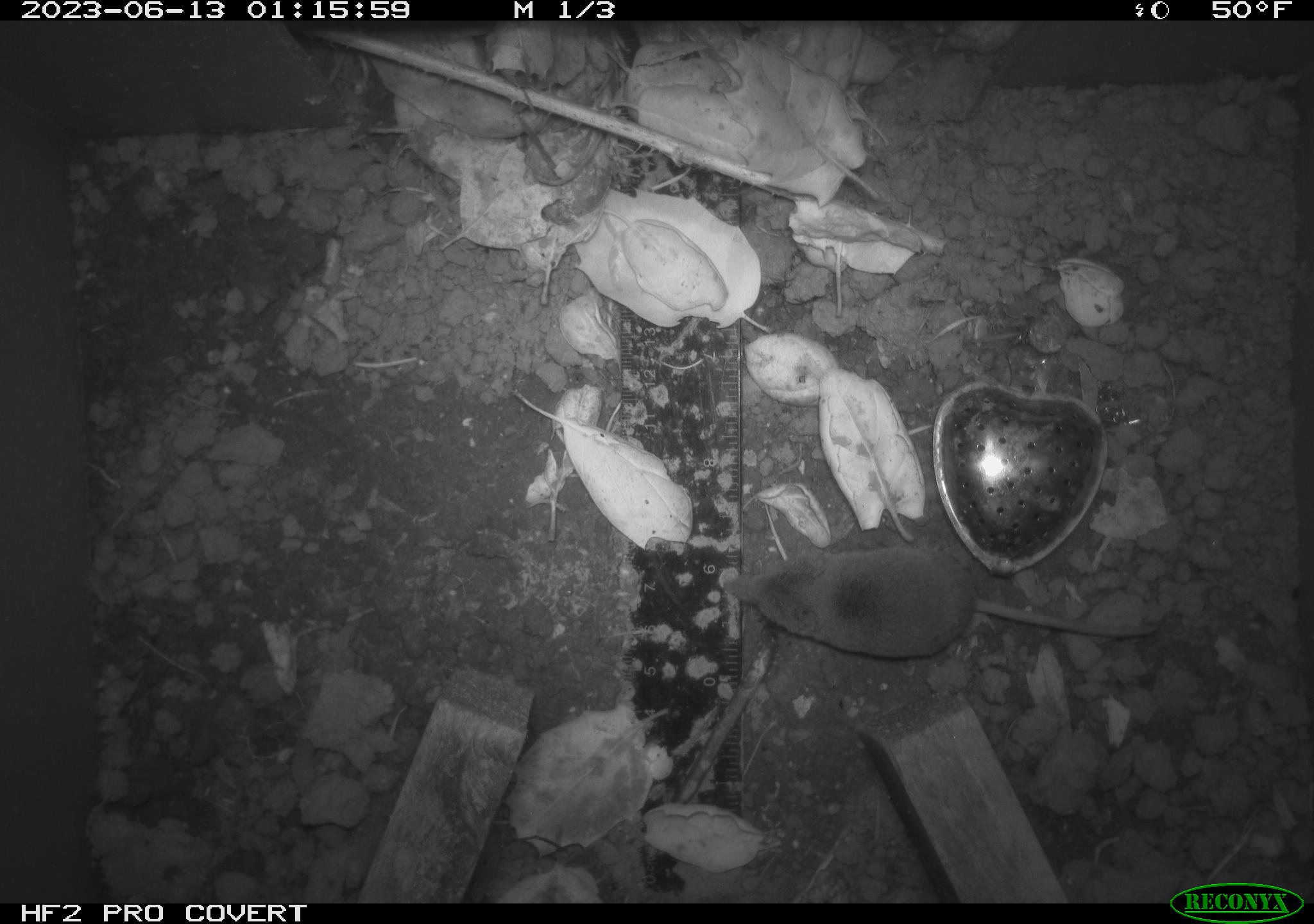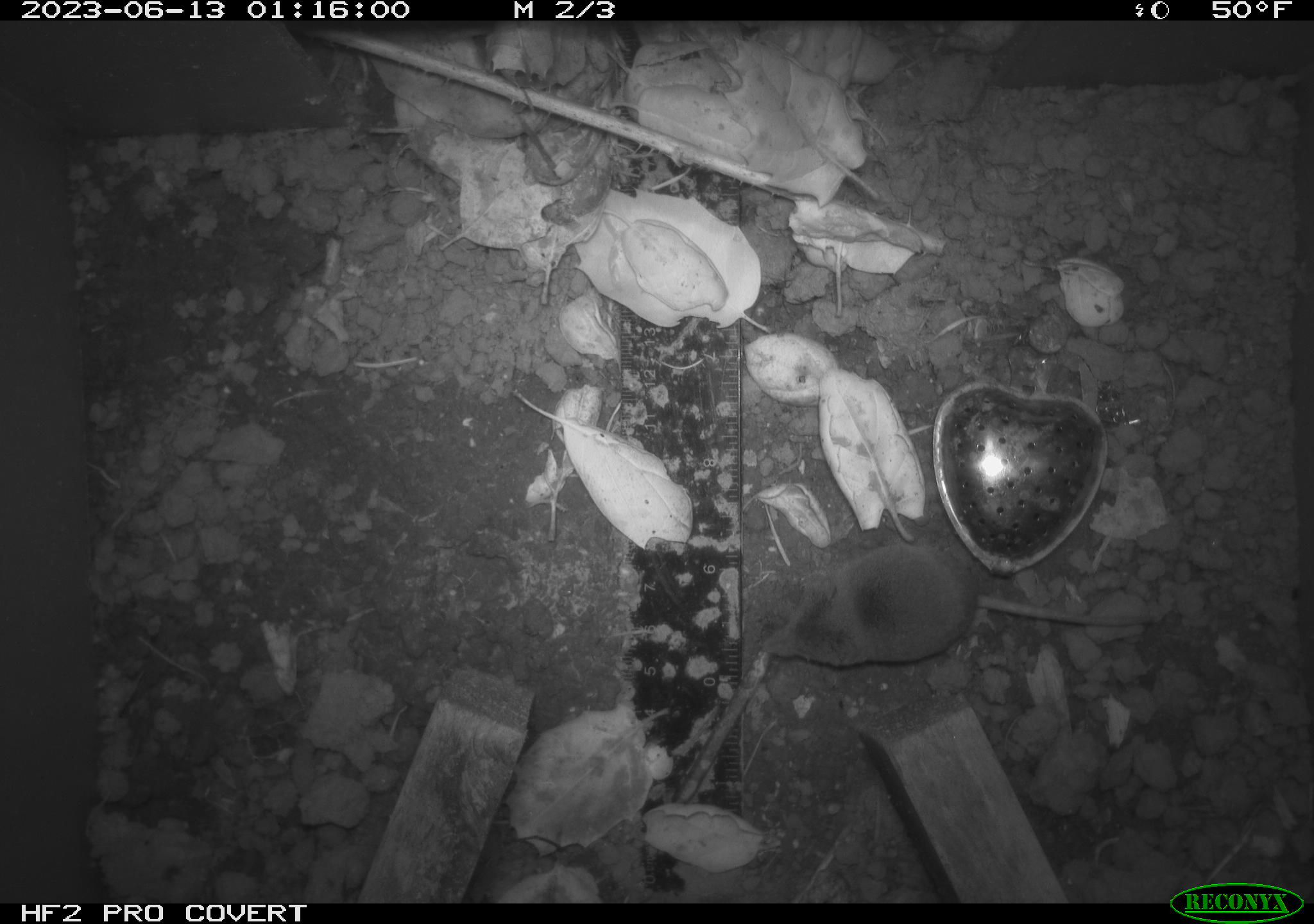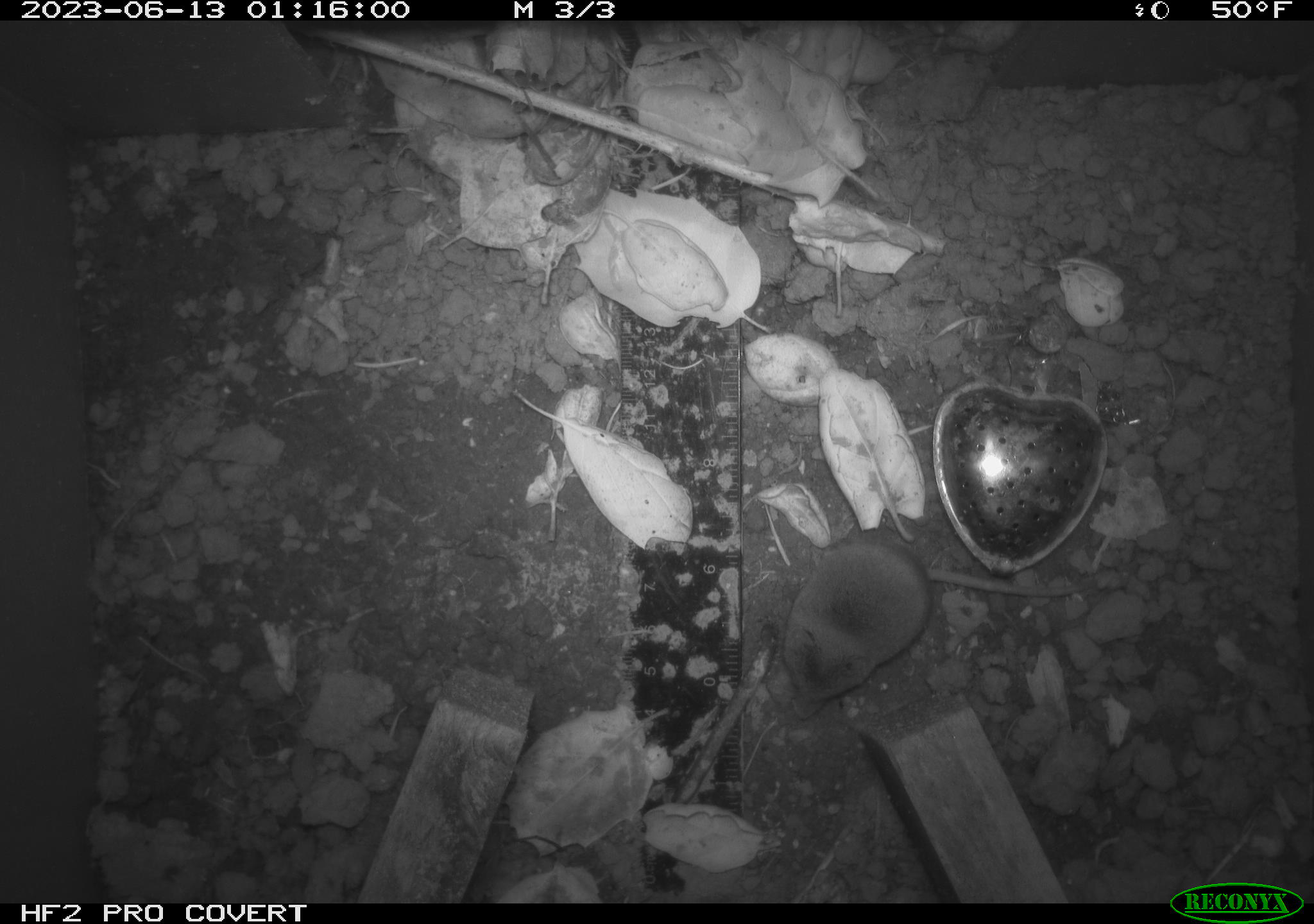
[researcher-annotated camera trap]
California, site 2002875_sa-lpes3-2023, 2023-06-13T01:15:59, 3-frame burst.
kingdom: Animalia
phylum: Chordata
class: Mammalia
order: Eulipotyphla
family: Soricidae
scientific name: Soricidae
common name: shrews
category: soricidae family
Soricidae family (shrews) (Soricidae).